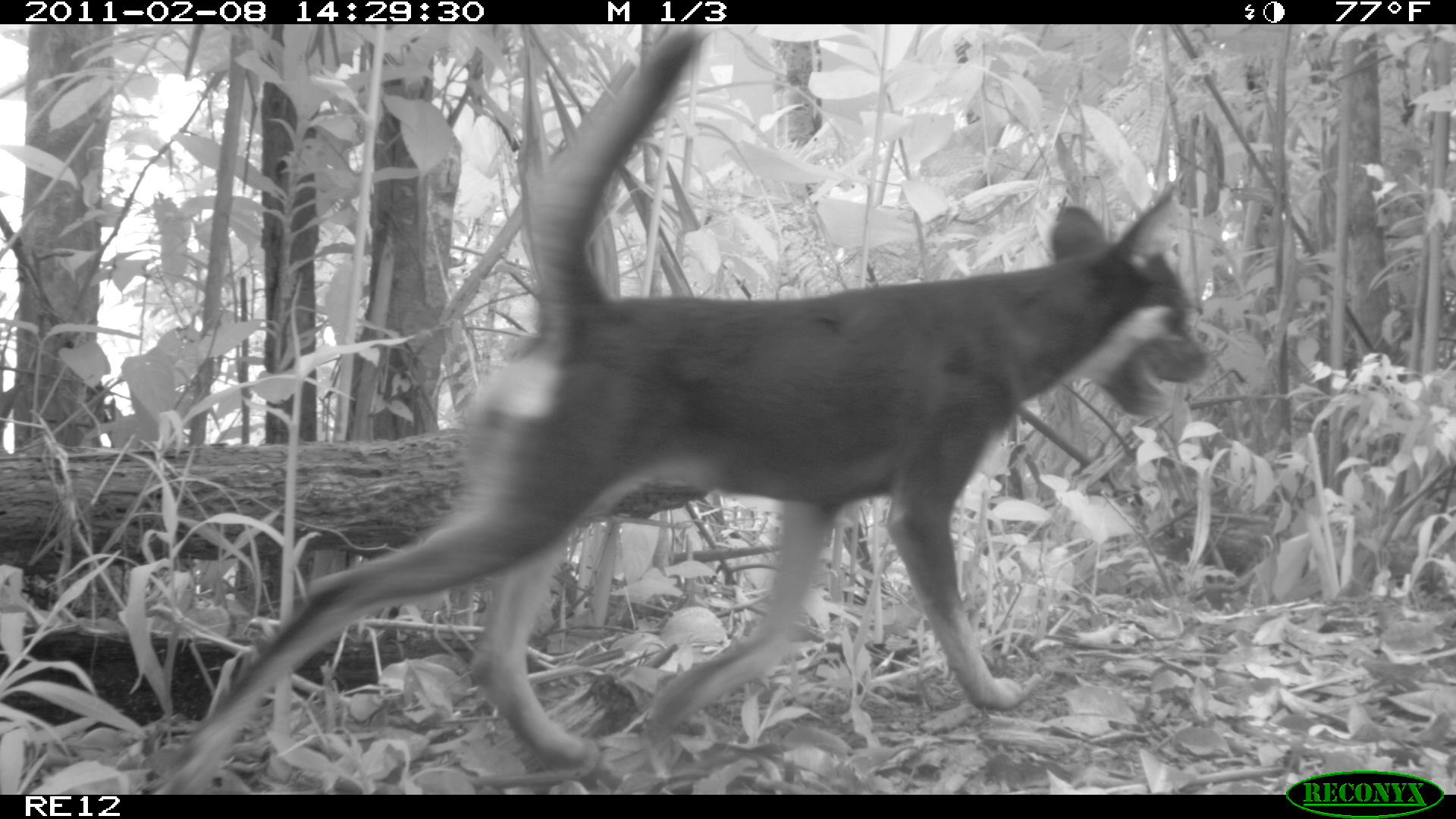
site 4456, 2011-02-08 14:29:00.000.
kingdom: Animalia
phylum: Chordata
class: Aves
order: Passeriformes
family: Muscicapidae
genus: Saxicola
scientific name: Saxicola tectes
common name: réunion stonechat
Saxicola tectes (réunion stonechat), count 1.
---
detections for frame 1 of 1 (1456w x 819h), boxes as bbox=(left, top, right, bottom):
saxicola tectes: bbox=(161, 22, 1202, 788)